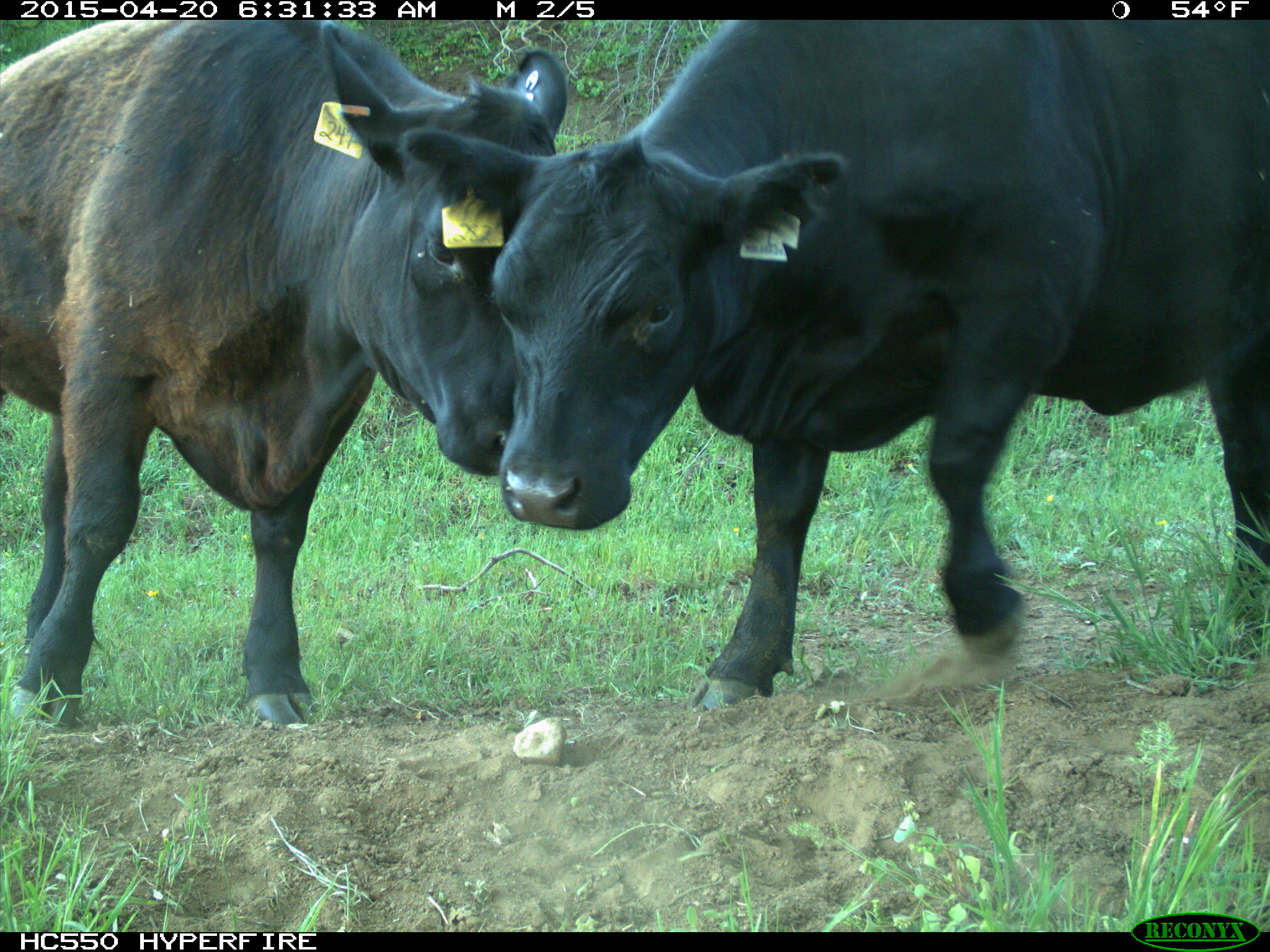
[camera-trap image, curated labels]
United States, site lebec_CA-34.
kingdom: Animalia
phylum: Chordata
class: Mammalia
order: Artiodactyla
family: Bovidae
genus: Bos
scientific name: Bos taurus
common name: domestic cow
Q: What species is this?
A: Bos taurus (domestic cow).